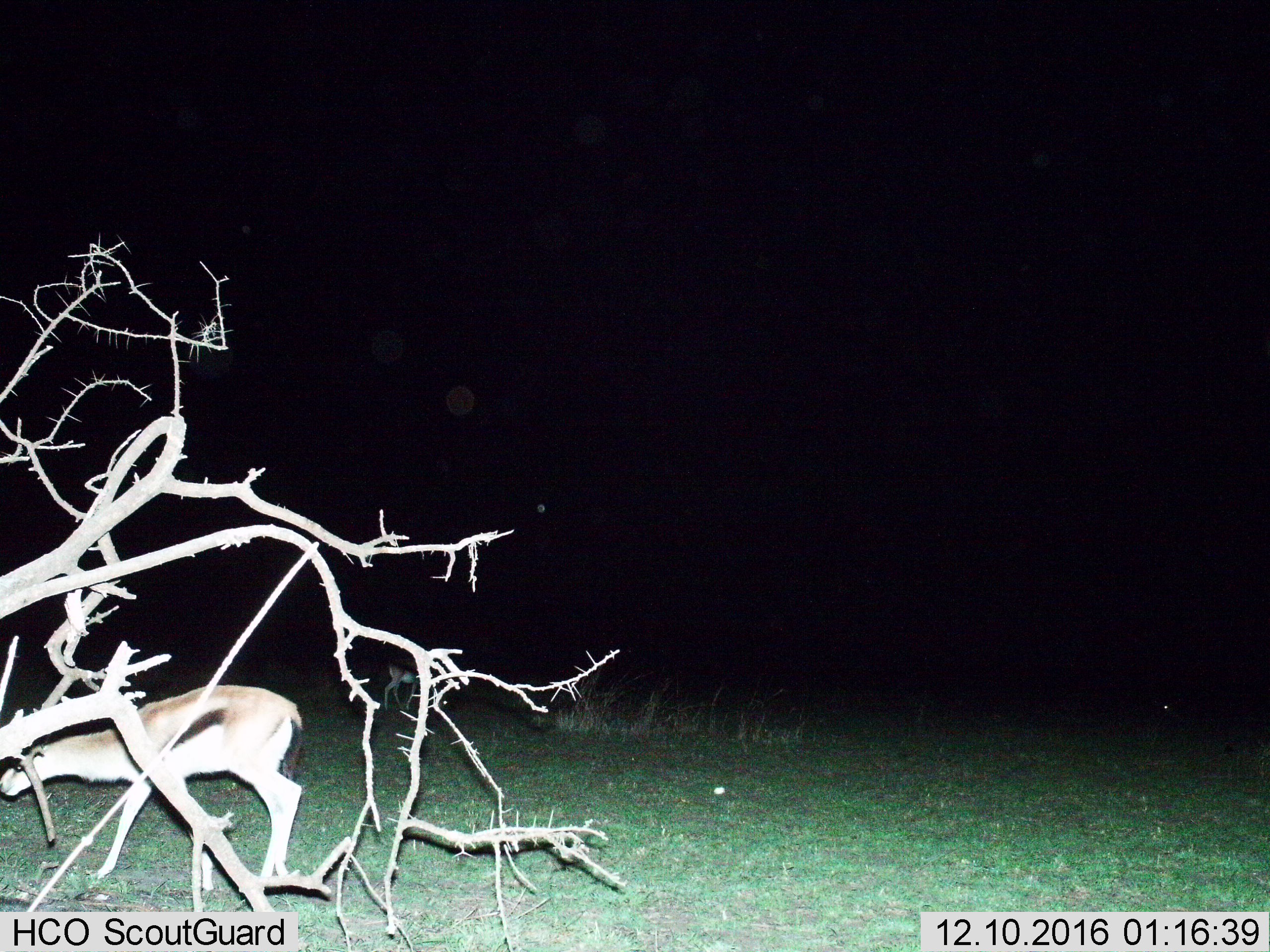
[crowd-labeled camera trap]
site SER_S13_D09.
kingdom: Animalia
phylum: Chordata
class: Mammalia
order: Artiodactyla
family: Bovidae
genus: Eudorcas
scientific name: Eudorcas thomsonii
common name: thomson's gazelle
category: gazellethomsons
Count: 1.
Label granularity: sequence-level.